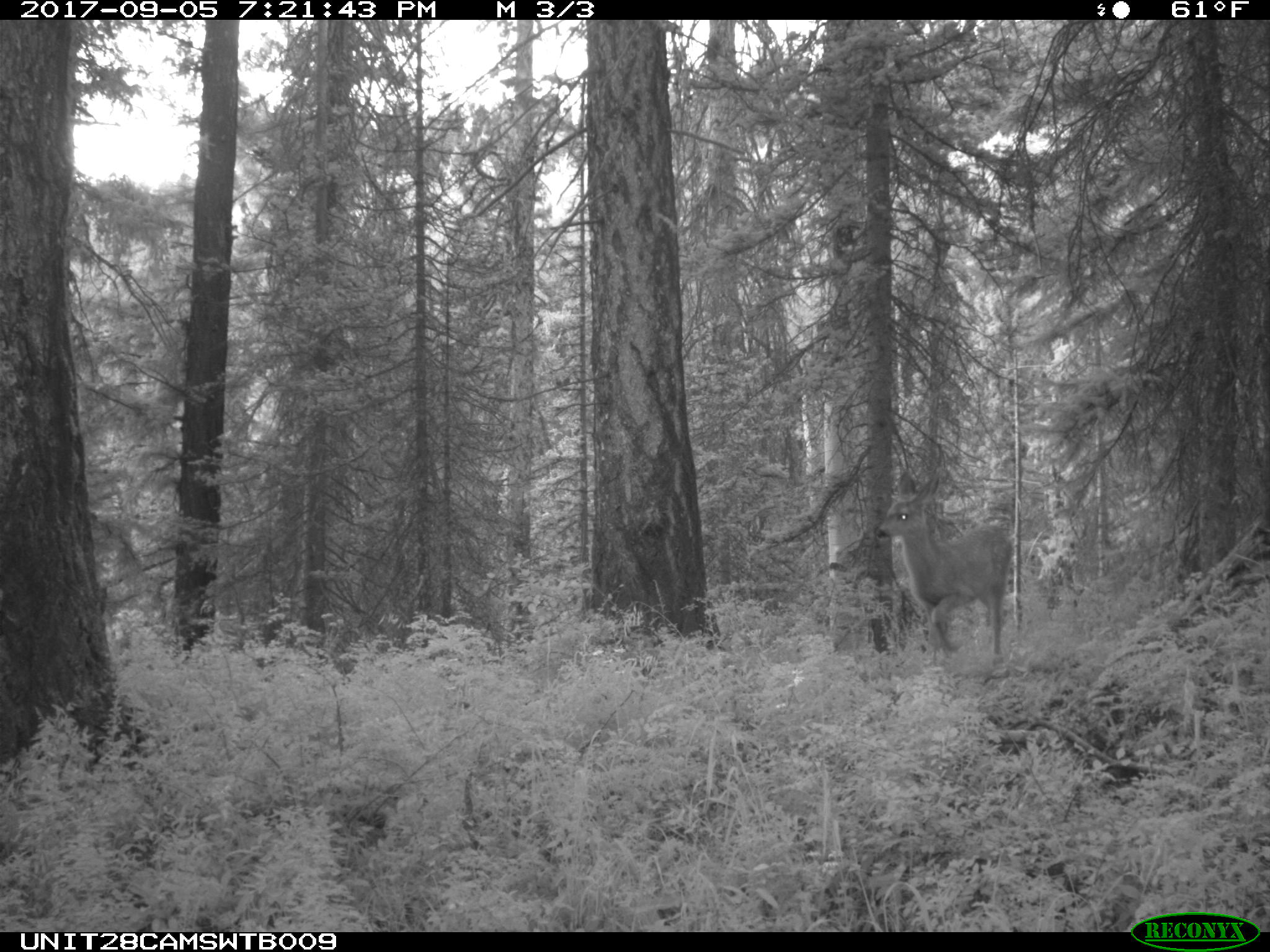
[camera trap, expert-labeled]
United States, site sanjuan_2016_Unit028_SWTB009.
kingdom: Animalia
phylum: Chordata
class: Mammalia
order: Artiodactyla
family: Cervidae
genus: Odocoileus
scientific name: Odocoileus hemionus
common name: mule deer